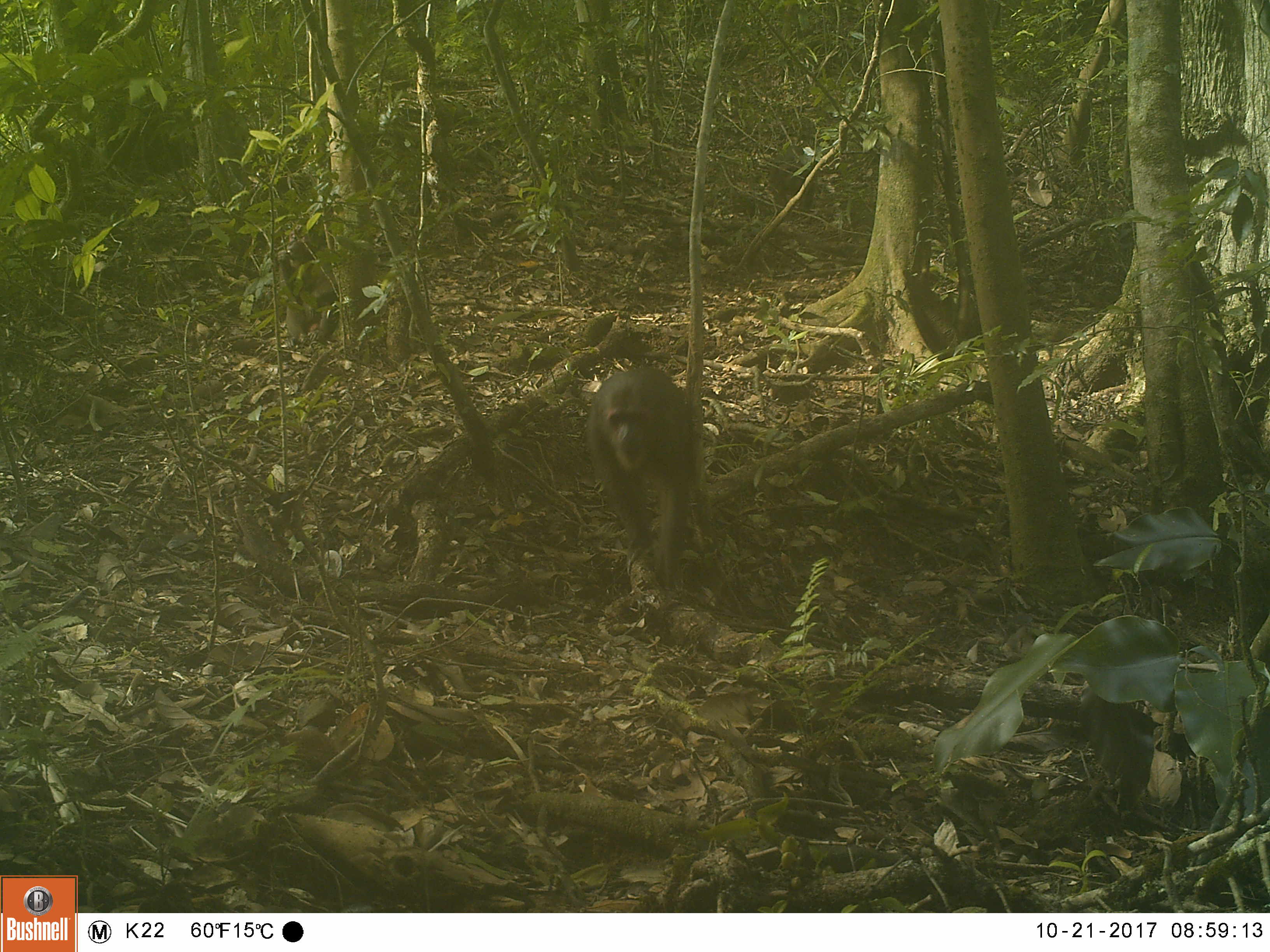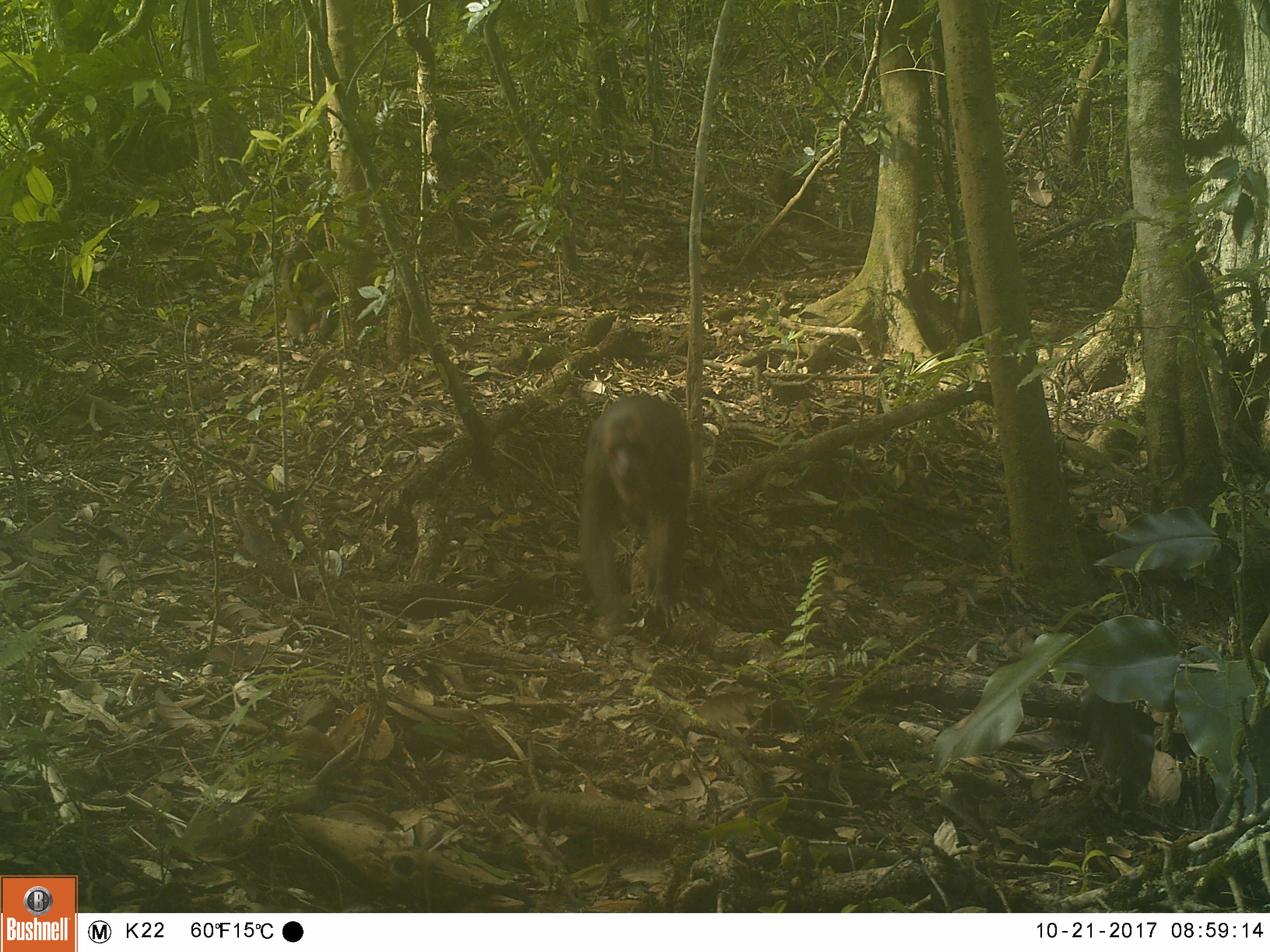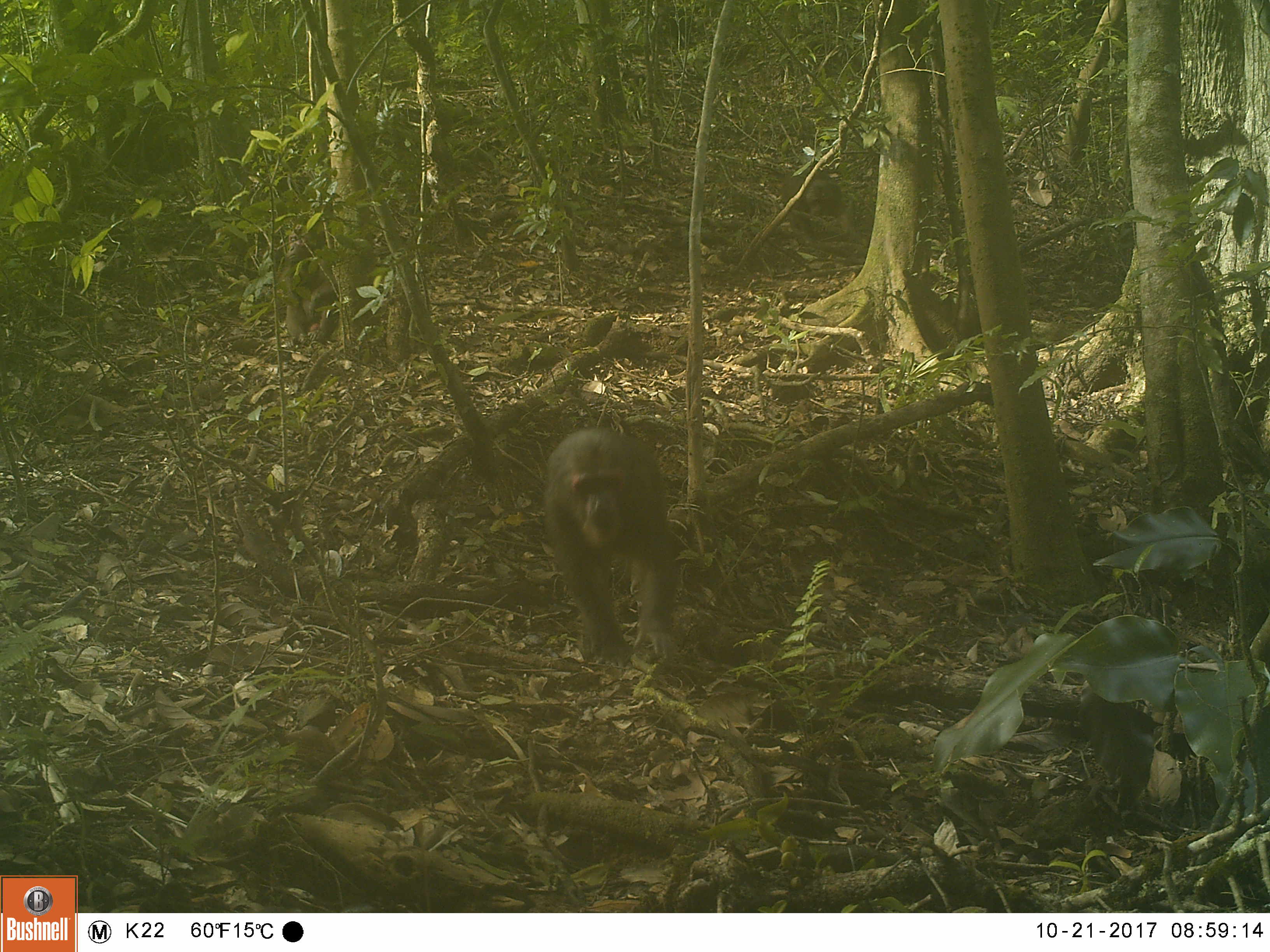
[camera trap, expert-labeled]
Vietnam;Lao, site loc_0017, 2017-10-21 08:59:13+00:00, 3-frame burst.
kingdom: Animalia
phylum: Chordata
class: Mammalia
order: Primates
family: Cercopithecidae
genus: Macaca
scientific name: Macaca arctoides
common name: stump-tailed macaque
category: stump tailed macaque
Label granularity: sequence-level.